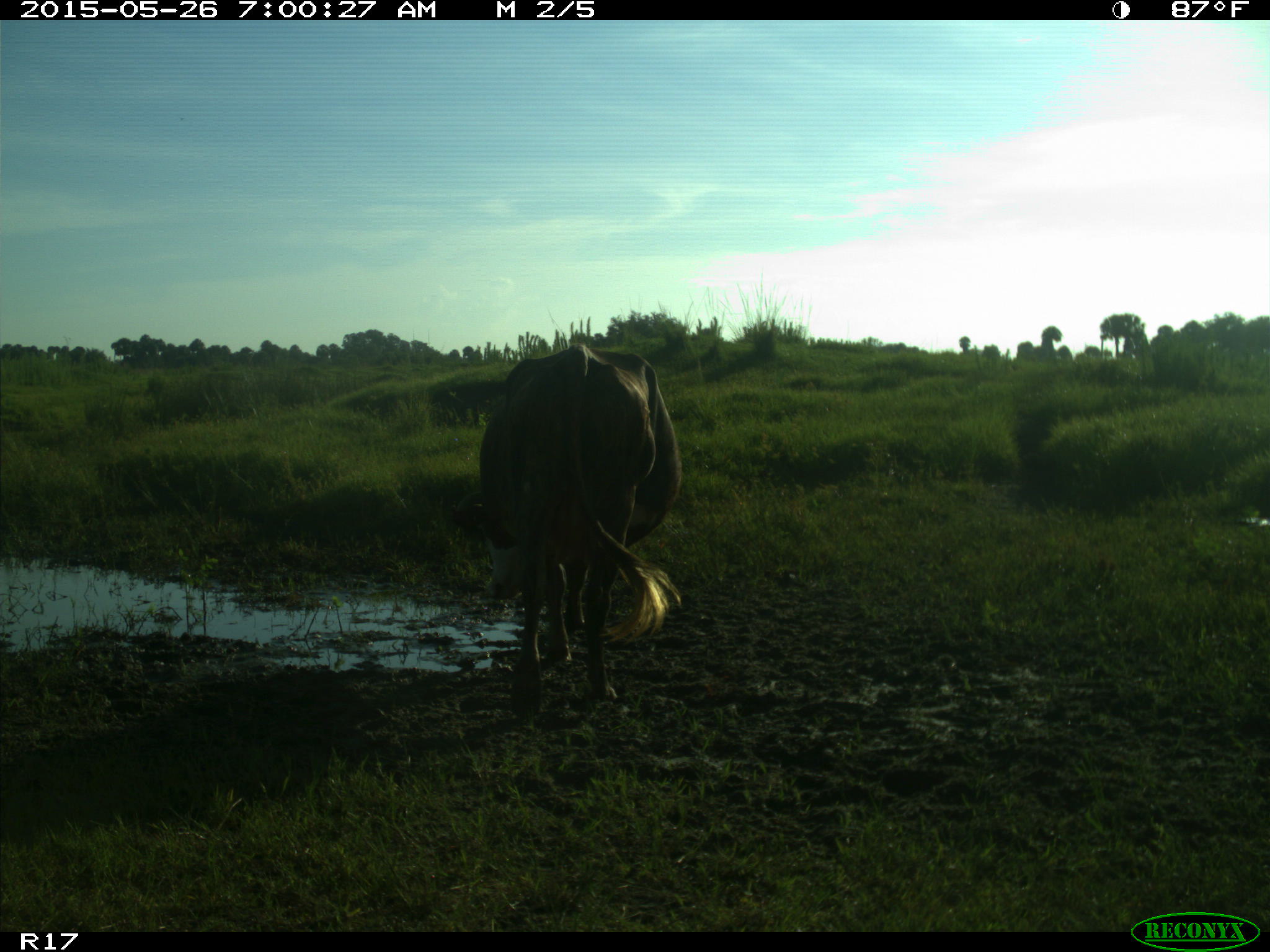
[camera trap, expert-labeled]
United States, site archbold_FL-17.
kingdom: Animalia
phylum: Chordata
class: Mammalia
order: Artiodactyla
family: Bovidae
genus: Bos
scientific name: Bos taurus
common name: domestic cow